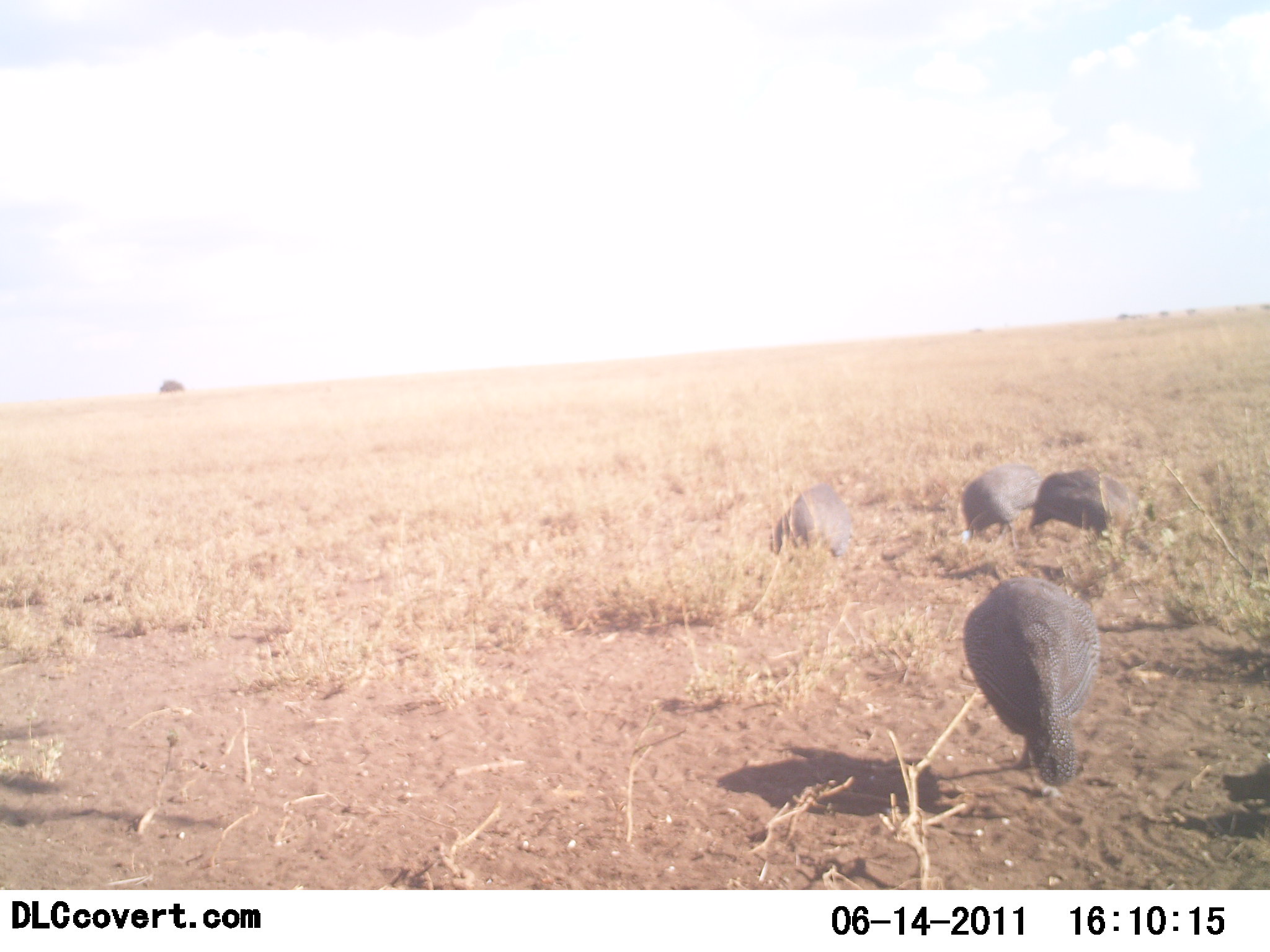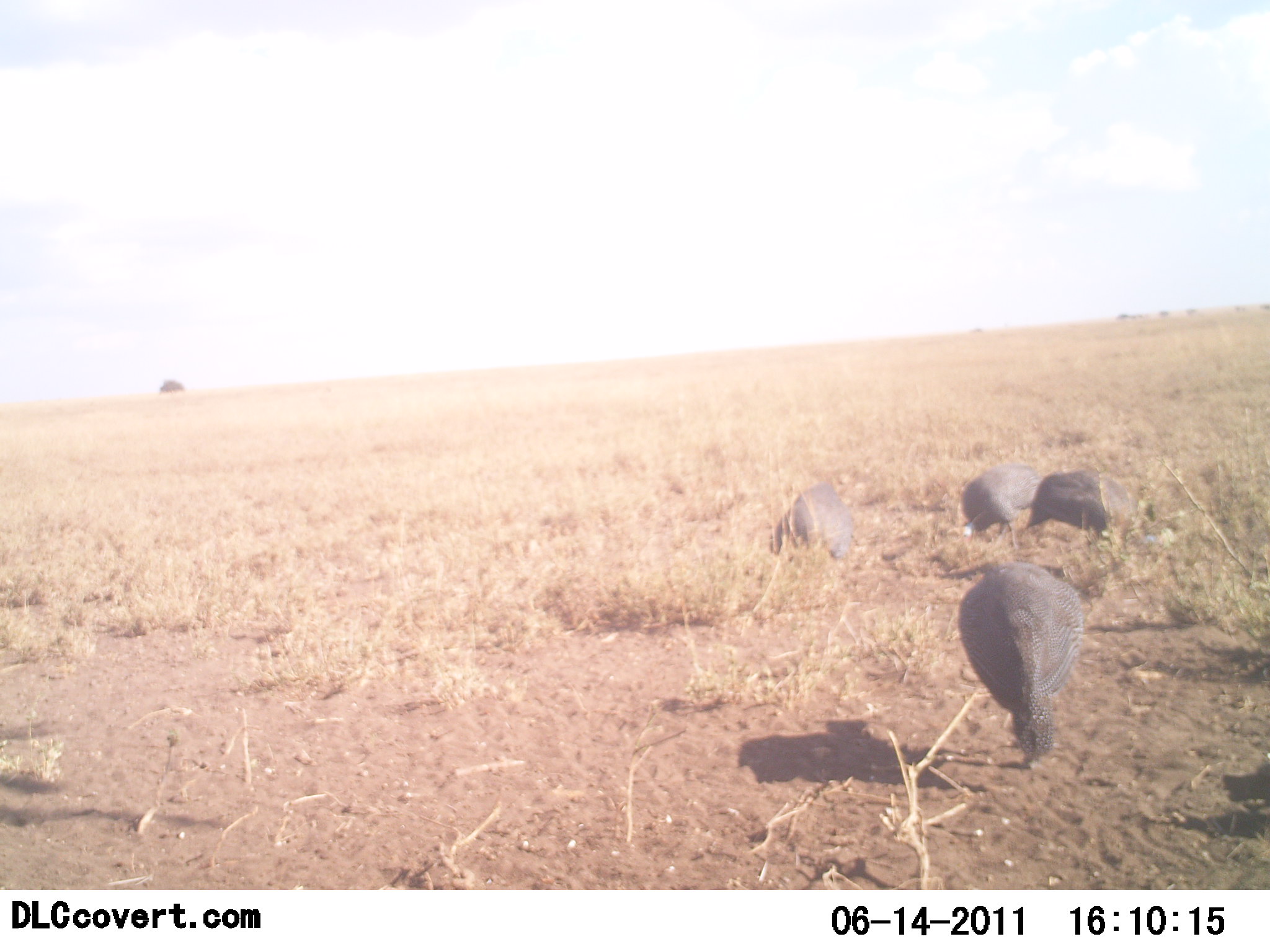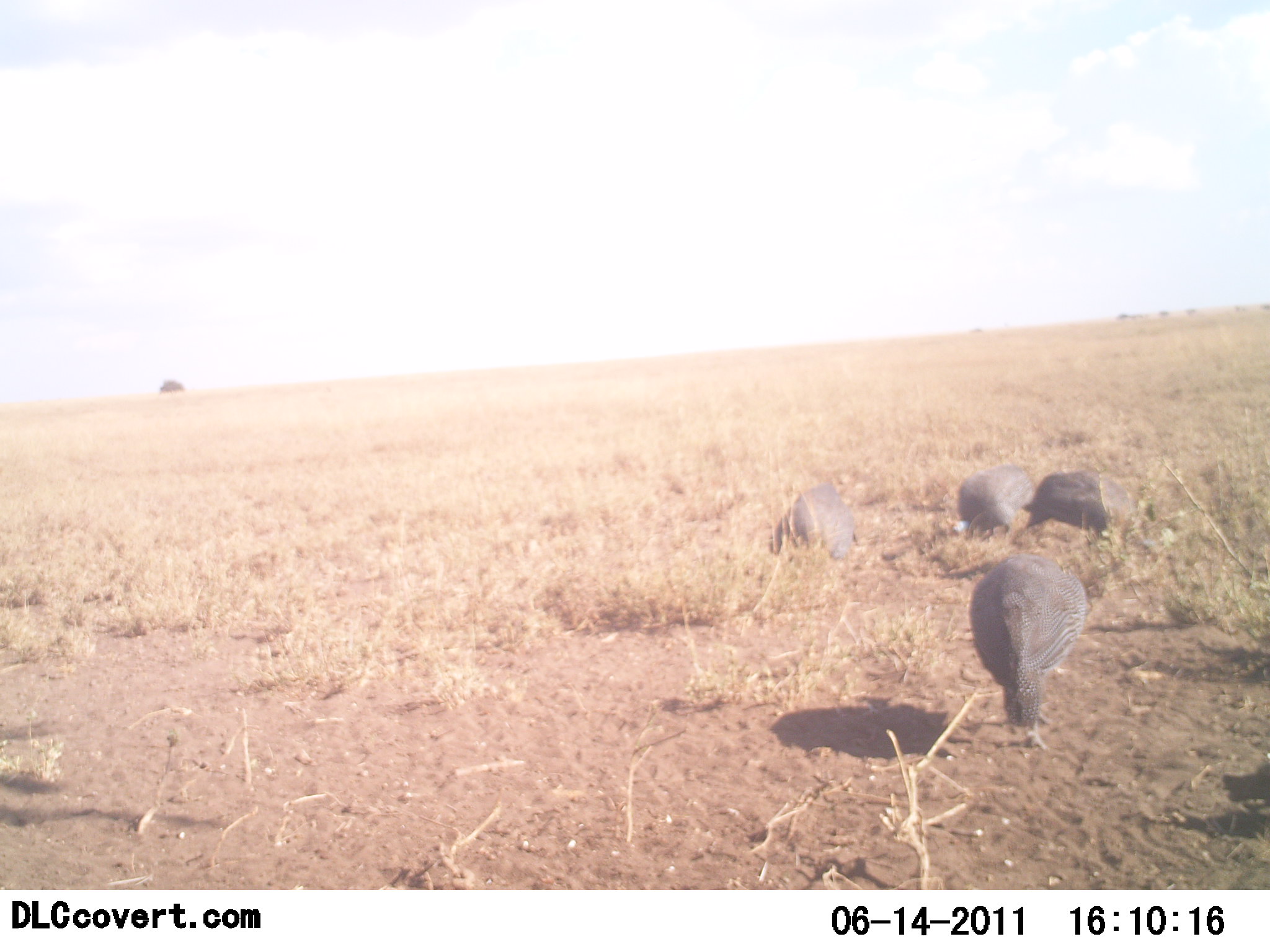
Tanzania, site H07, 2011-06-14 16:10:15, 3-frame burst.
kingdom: Animalia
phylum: Chordata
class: Aves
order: Galliformes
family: Numididae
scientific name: Numididae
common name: guinea fowl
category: guineafowl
Guineafowl (guinea fowl) (Numididae), count 4. Behavior (volunteer vote fractions): standing 45%, resting 9%, moving 9%, interacting 0%. Young present (vote fraction): 0%. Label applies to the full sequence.